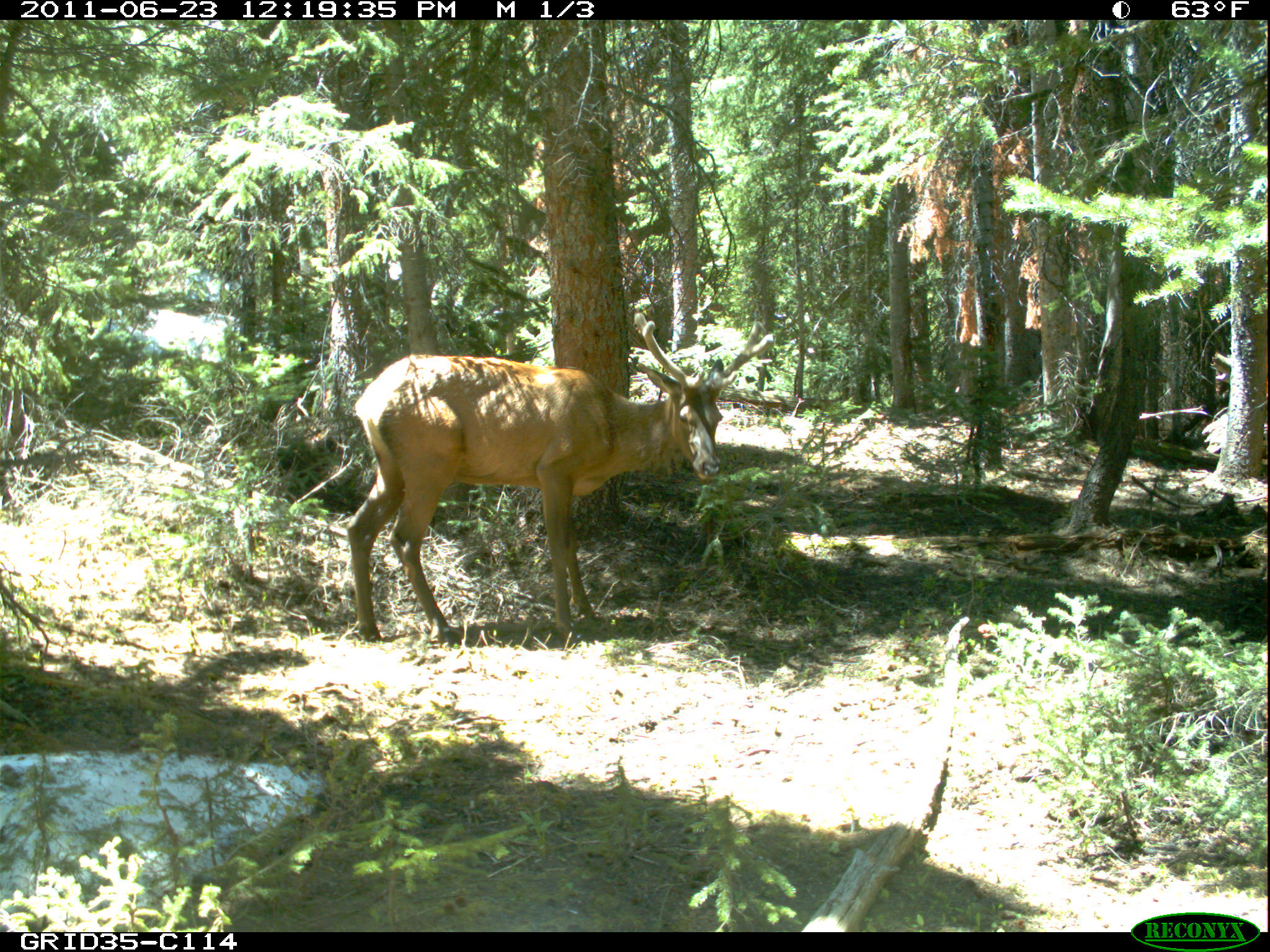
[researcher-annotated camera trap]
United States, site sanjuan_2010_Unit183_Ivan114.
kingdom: Animalia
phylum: Chordata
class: Mammalia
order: Artiodactyla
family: Cervidae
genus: Cervus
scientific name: Cervus elaphus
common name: red deer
Cervus elaphus (red deer).